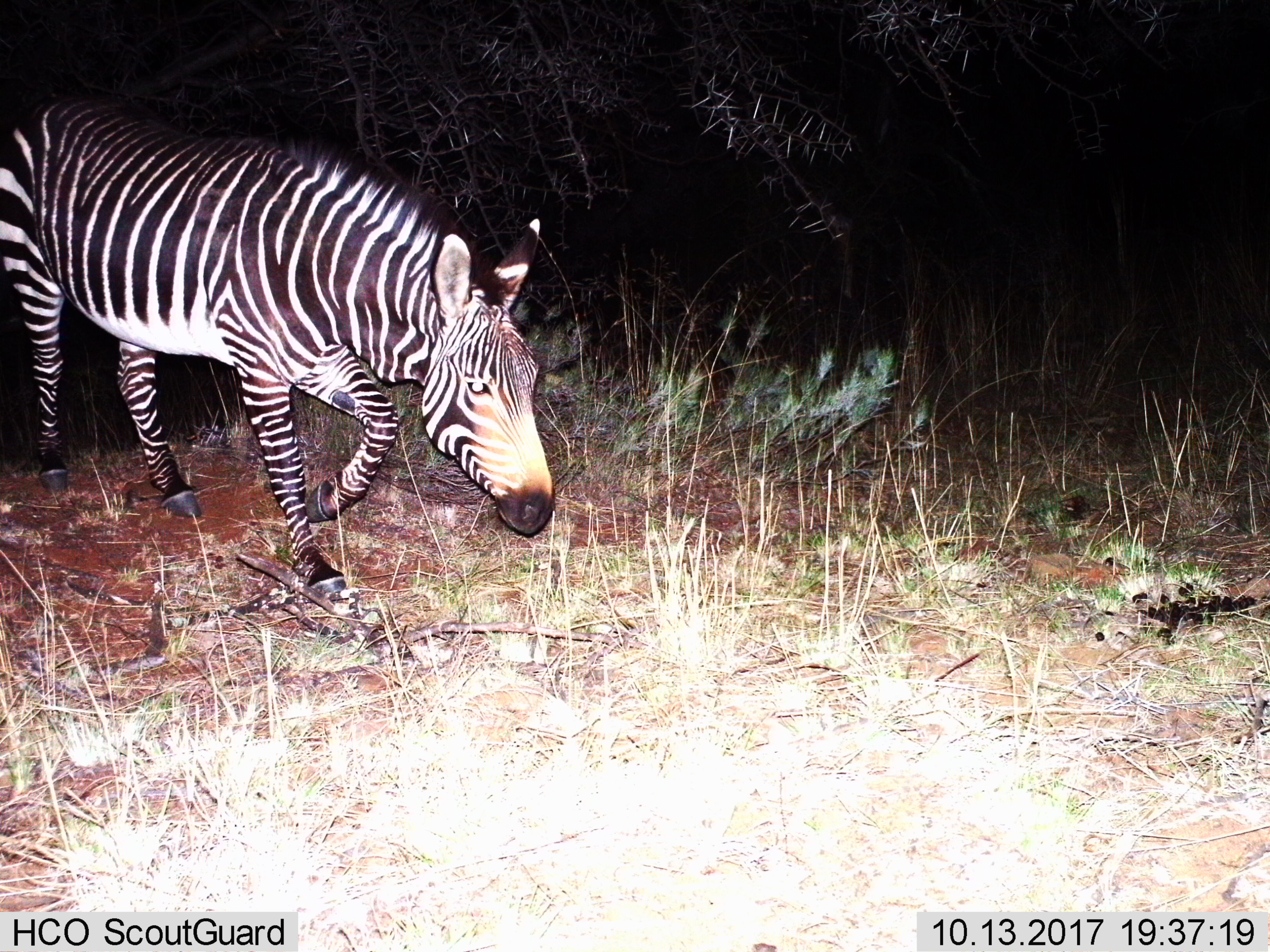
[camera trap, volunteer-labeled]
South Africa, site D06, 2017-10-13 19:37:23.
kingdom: Animalia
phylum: Chordata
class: Mammalia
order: Perissodactyla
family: Equidae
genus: Equus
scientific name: Equus zebra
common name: mountain zebra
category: zebramountain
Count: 1.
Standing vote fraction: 12%.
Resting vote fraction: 0%.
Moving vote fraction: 88%.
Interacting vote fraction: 0%.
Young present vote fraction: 0%.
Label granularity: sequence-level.